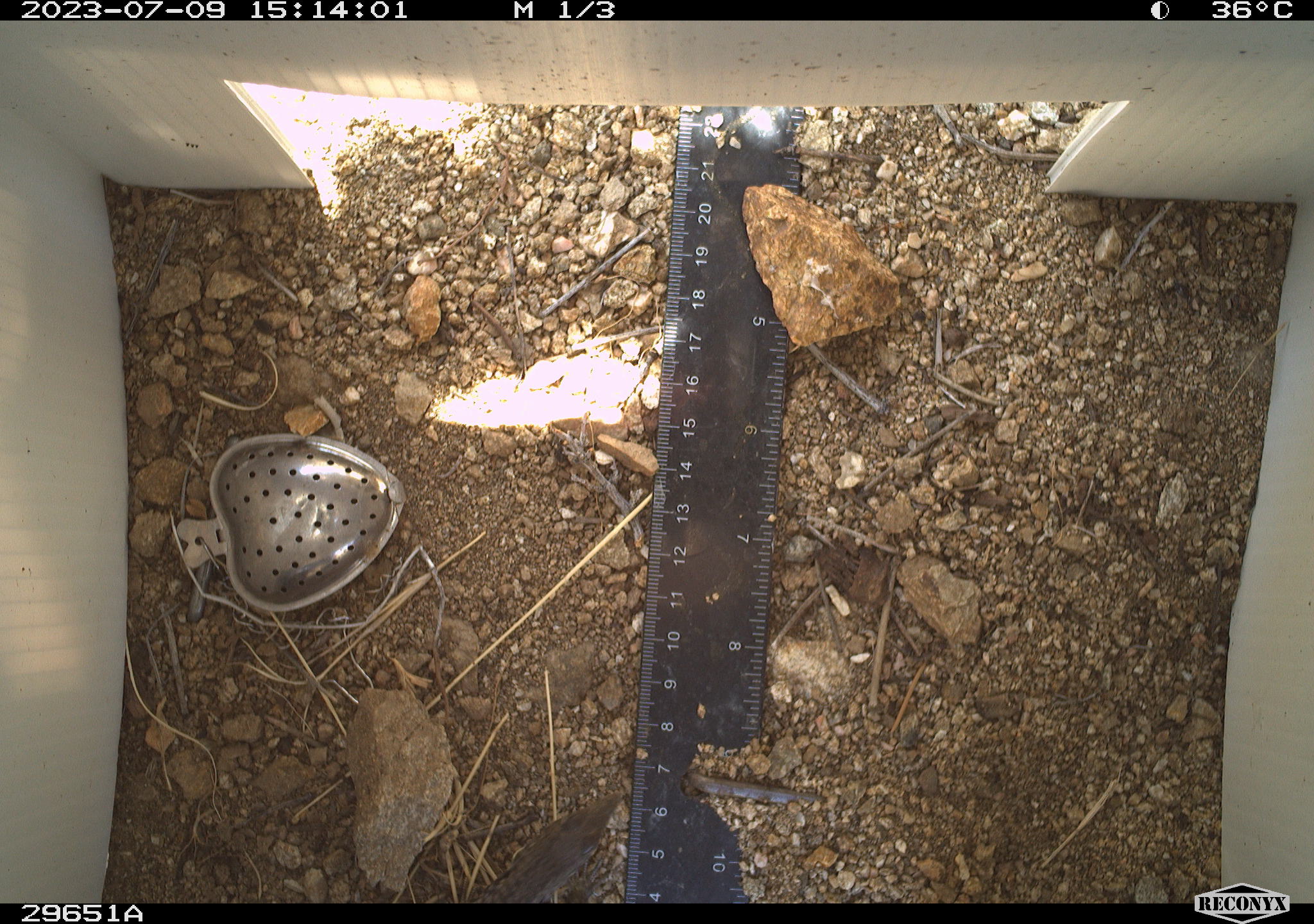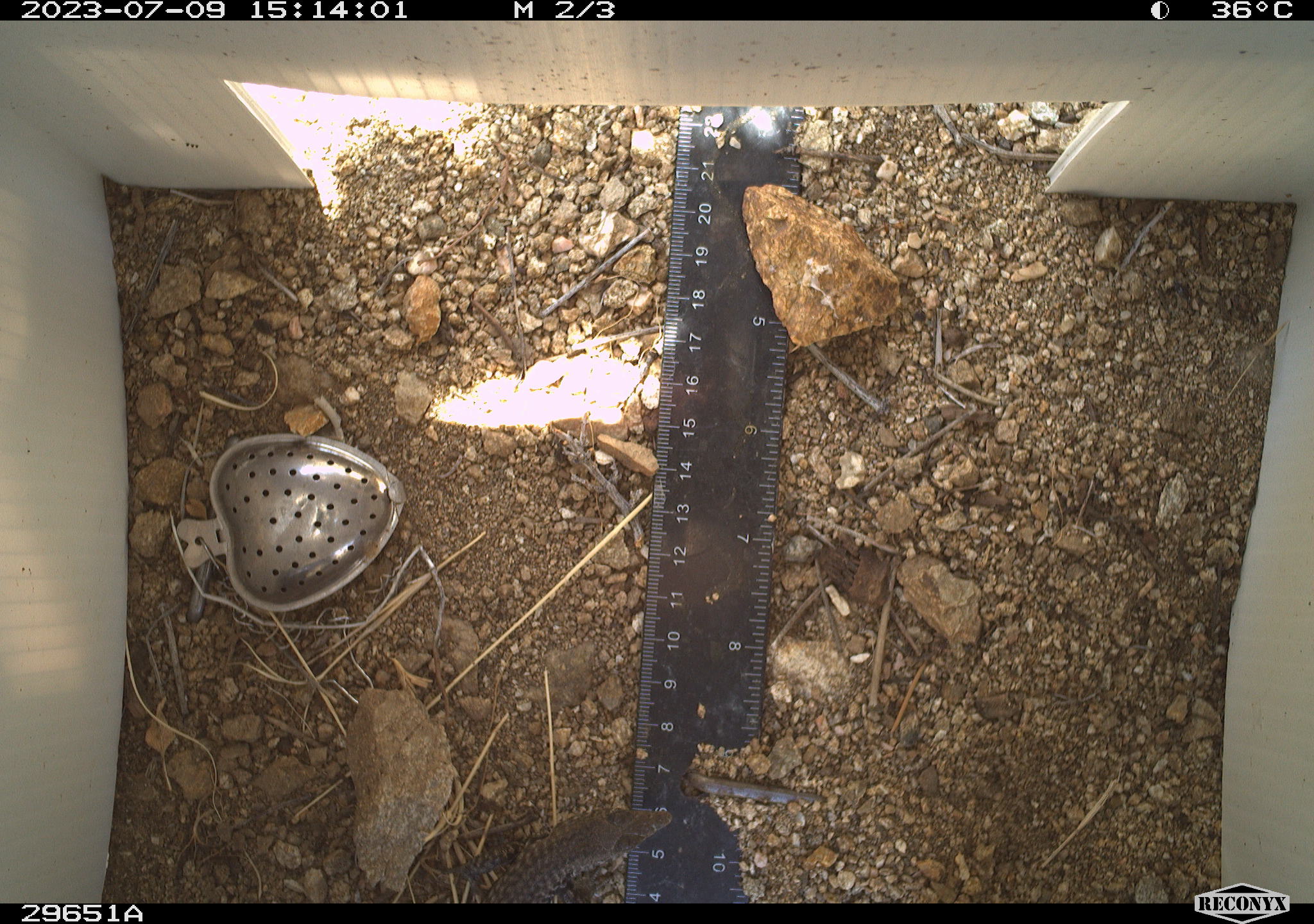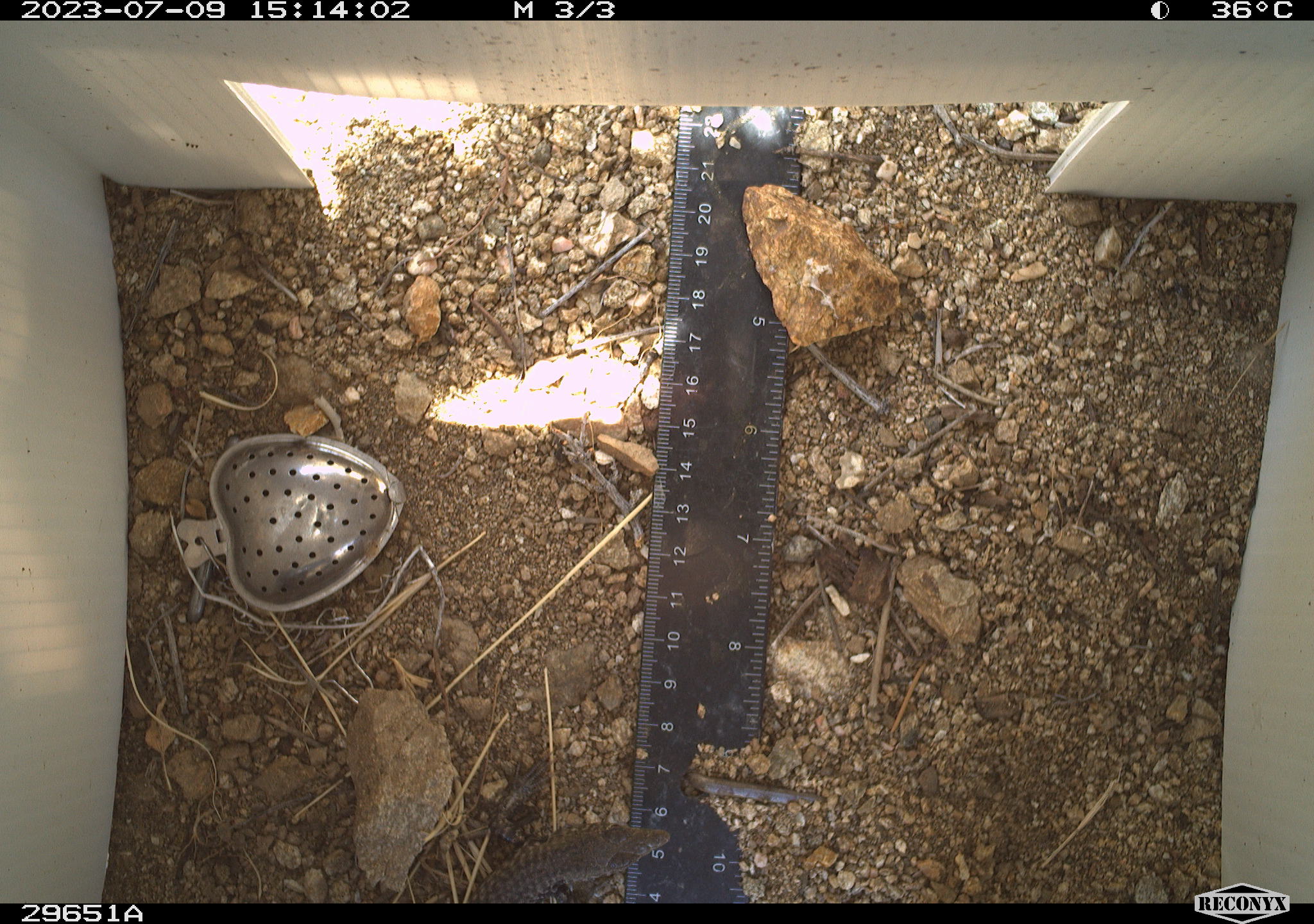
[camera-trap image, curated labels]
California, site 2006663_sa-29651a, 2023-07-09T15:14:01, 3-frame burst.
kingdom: Animalia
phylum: Chordata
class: Reptilia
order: Squamata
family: Teiidae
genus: Aspidoscelis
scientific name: Aspidoscelis tigris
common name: western whiptail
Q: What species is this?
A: Western whiptail (Aspidoscelis tigris).